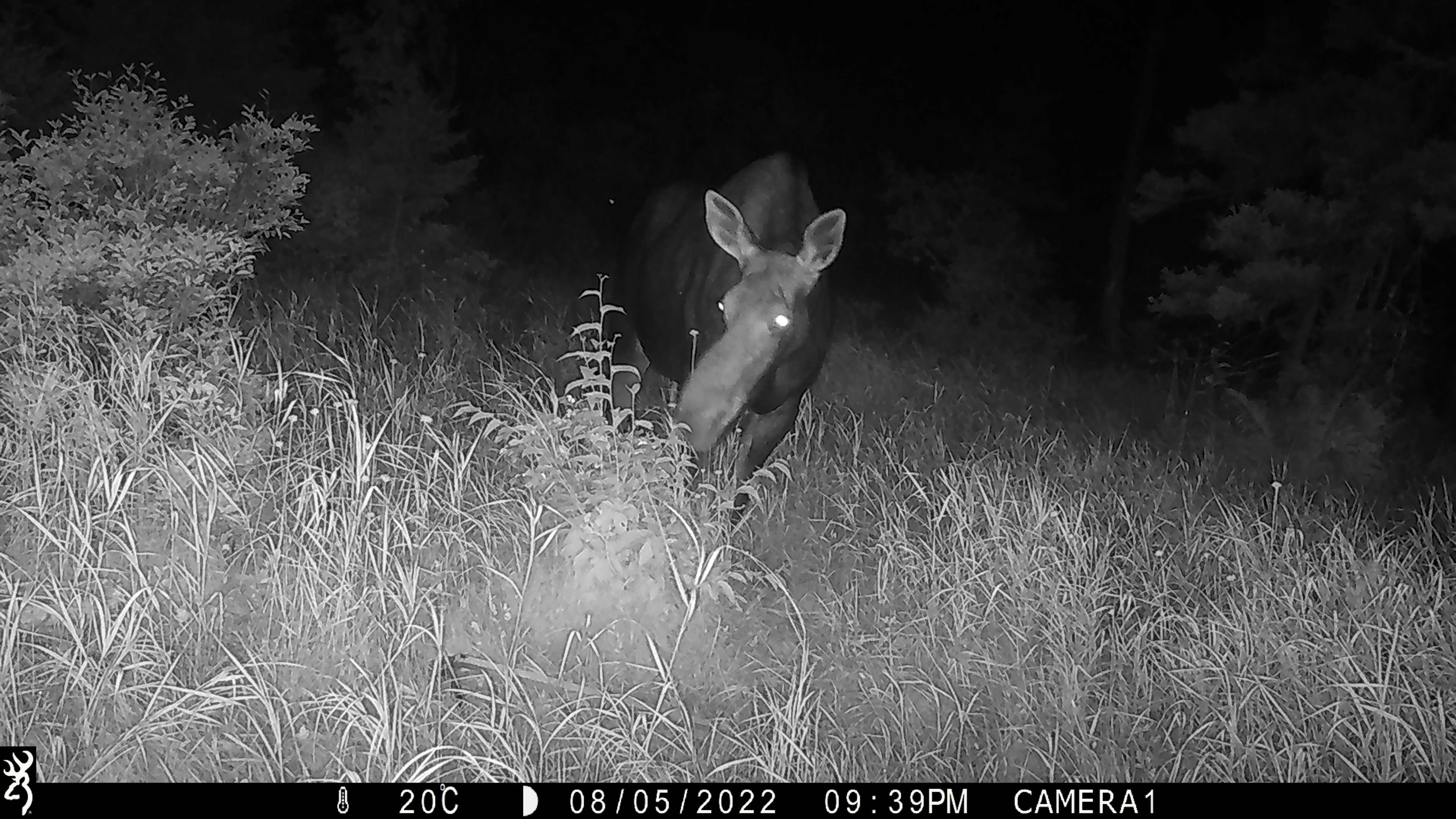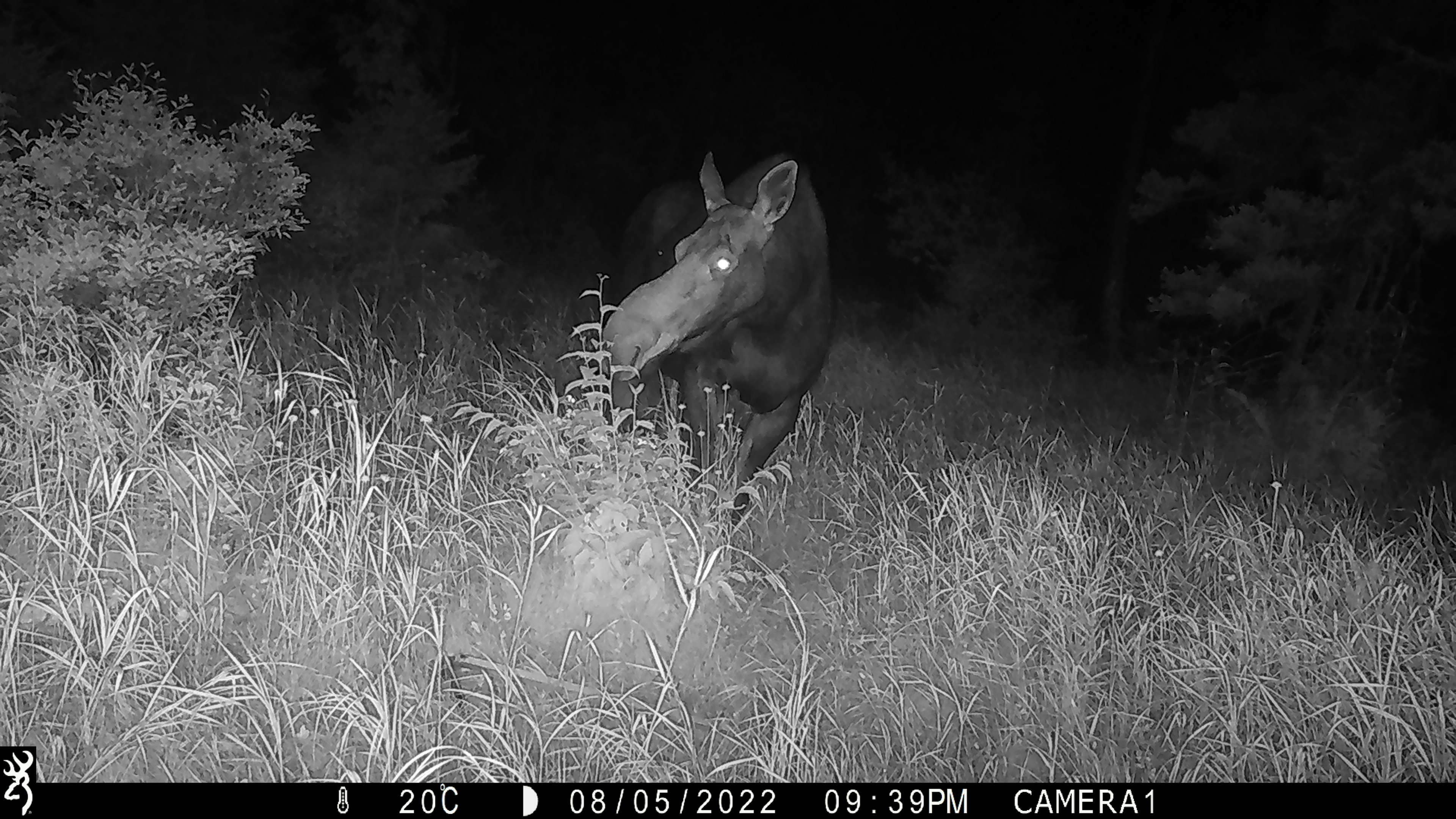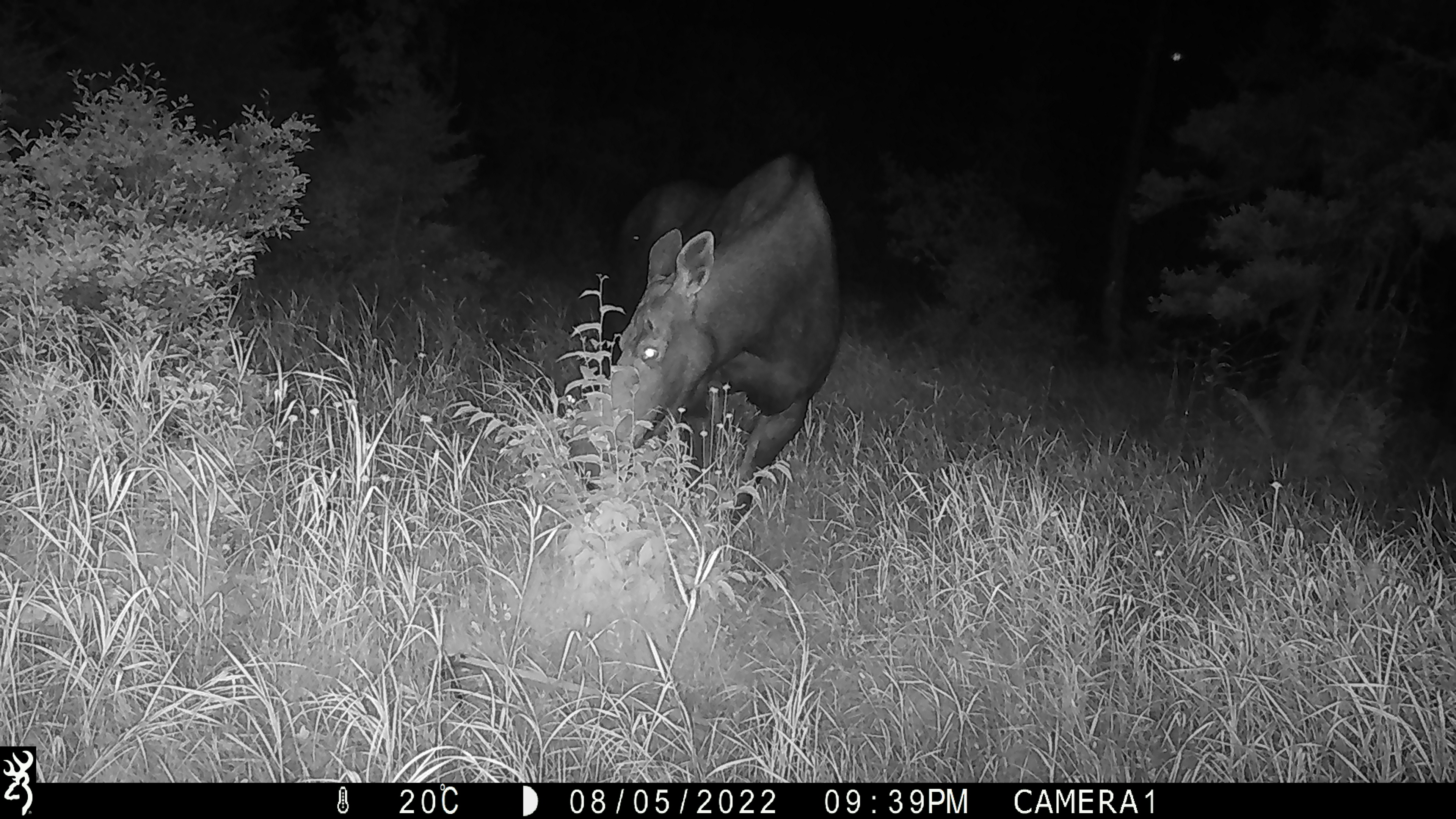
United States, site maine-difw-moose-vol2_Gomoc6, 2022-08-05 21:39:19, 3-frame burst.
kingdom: Animalia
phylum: Chordata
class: Mammalia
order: Artiodactyla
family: Cervidae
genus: Alces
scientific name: Alces alces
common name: moose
Moose (Alces alces).